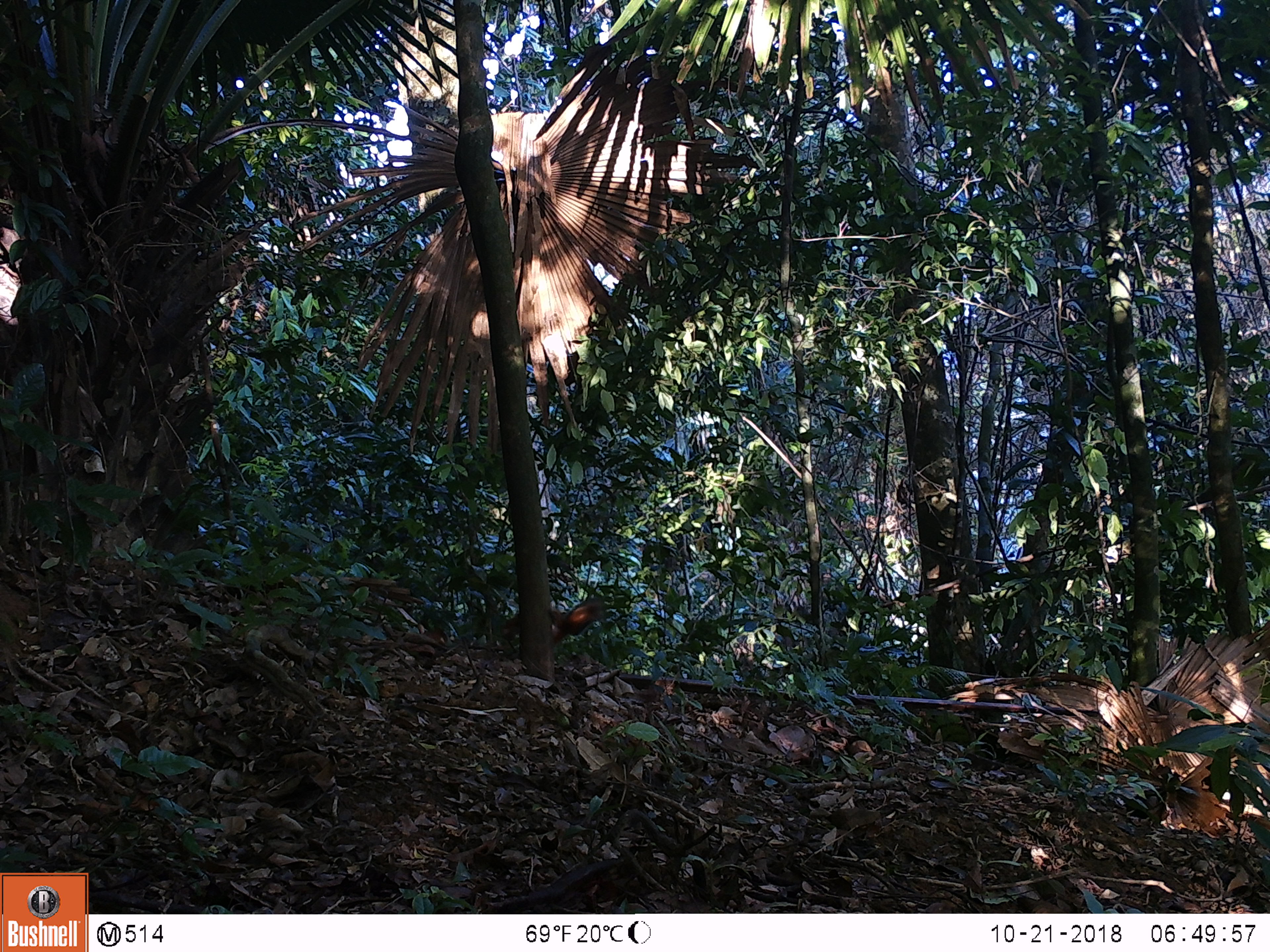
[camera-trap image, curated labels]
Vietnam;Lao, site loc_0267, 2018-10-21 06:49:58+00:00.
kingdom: Animalia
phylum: Chordata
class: Mammalia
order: Rodentia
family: Sciuridae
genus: Dremomys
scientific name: Dremomys rufigenis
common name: red-cheeked squirrel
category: red cheeked squirrel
Red cheeked squirrel (red-cheeked squirrel) (Dremomys rufigenis). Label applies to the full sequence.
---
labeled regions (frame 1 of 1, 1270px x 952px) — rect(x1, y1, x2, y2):
red cheeked squirrel: rect(497, 598, 600, 644)